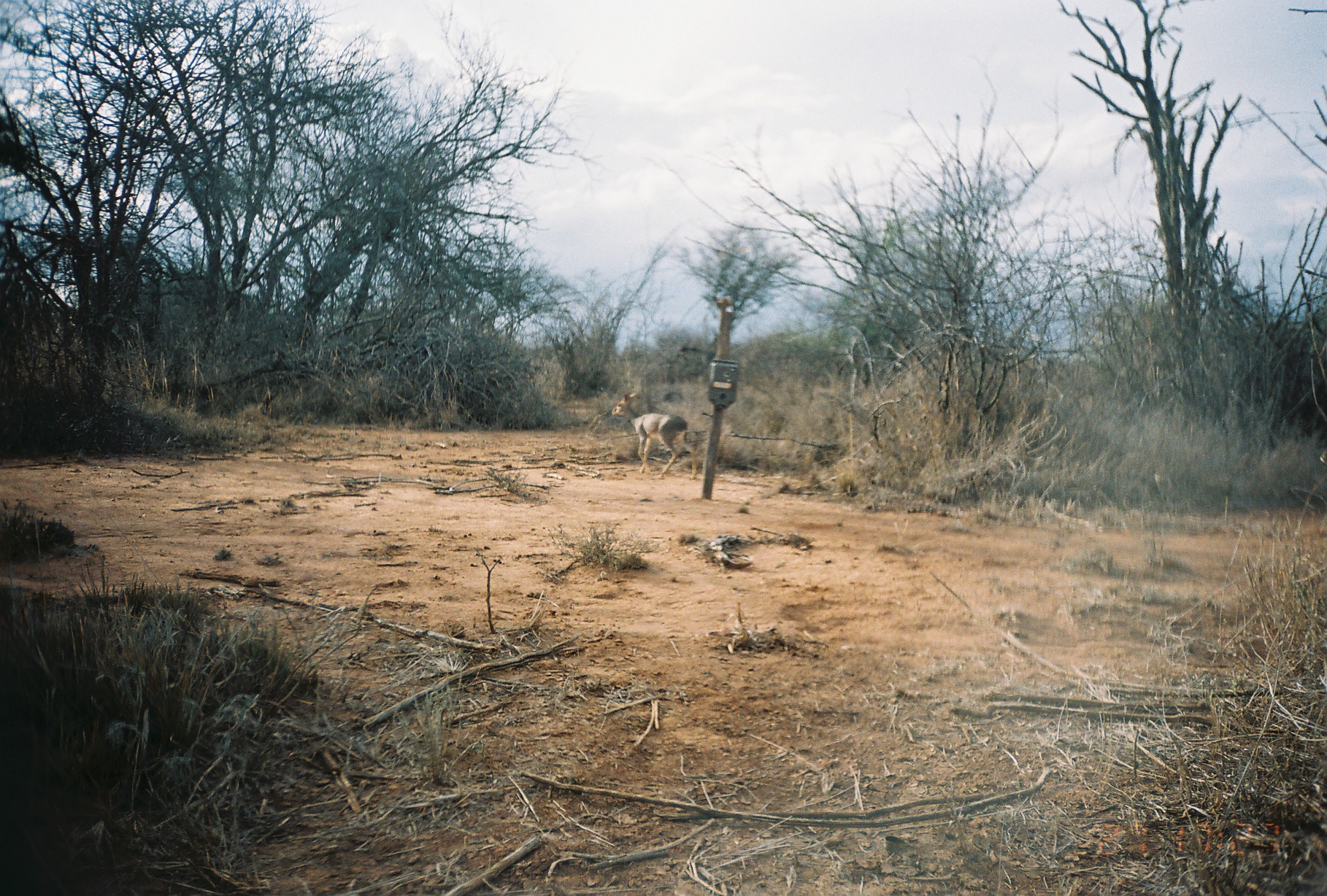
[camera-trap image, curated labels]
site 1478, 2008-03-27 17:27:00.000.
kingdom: Animalia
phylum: Chordata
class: Mammalia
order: Artiodactyla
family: Bovidae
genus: Madoqua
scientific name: Madoqua guentheri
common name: günther's dik-dik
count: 2